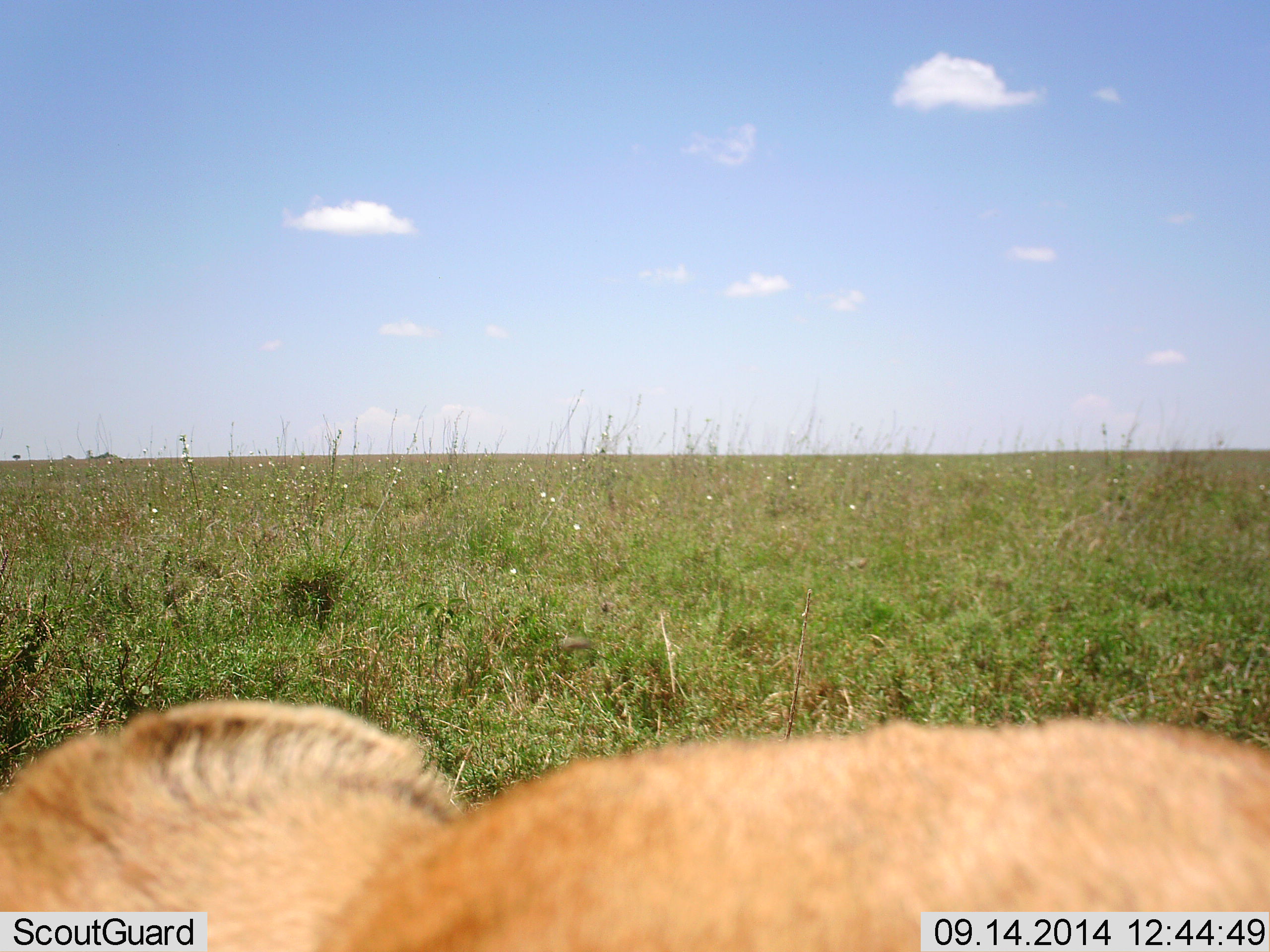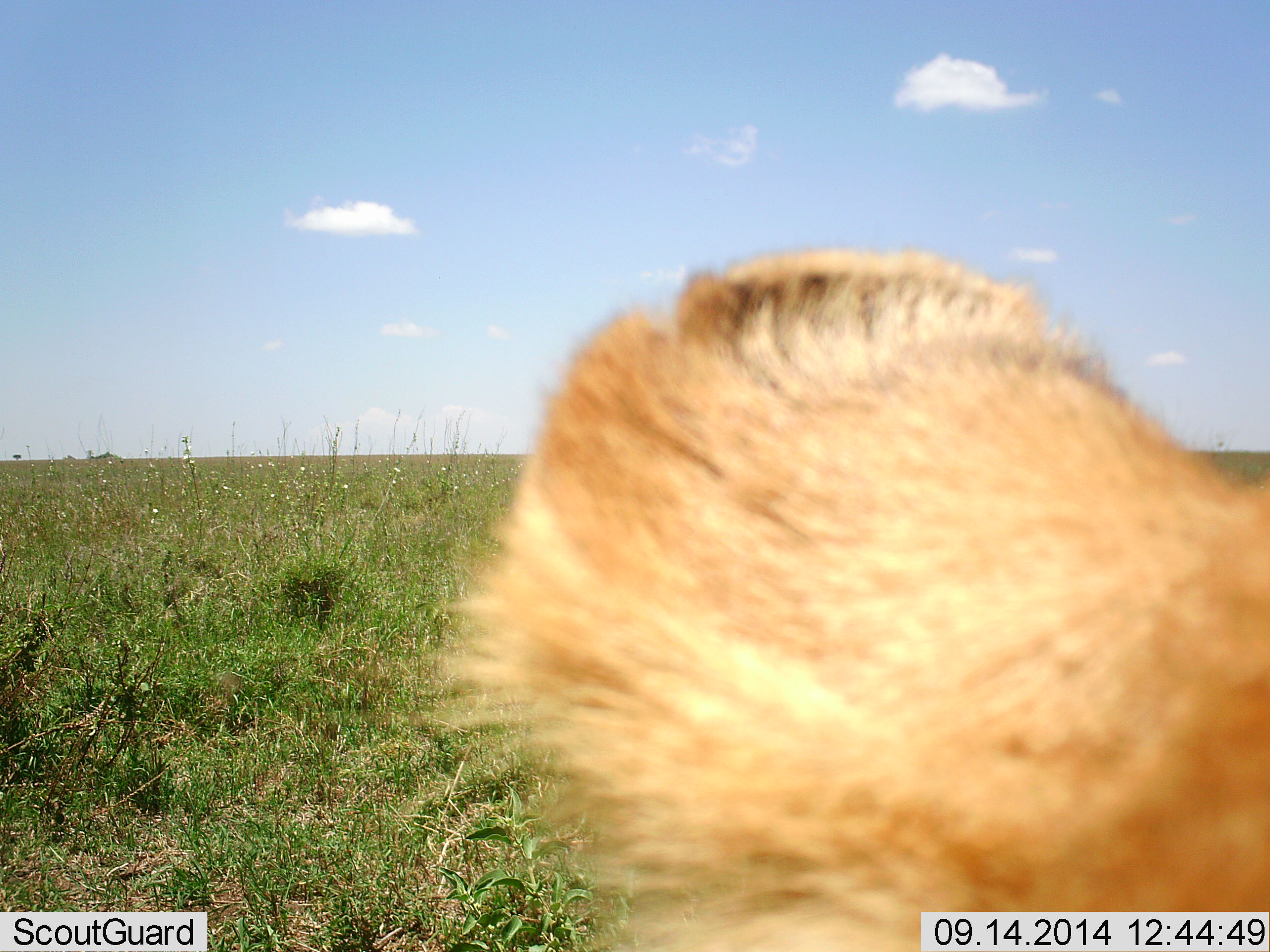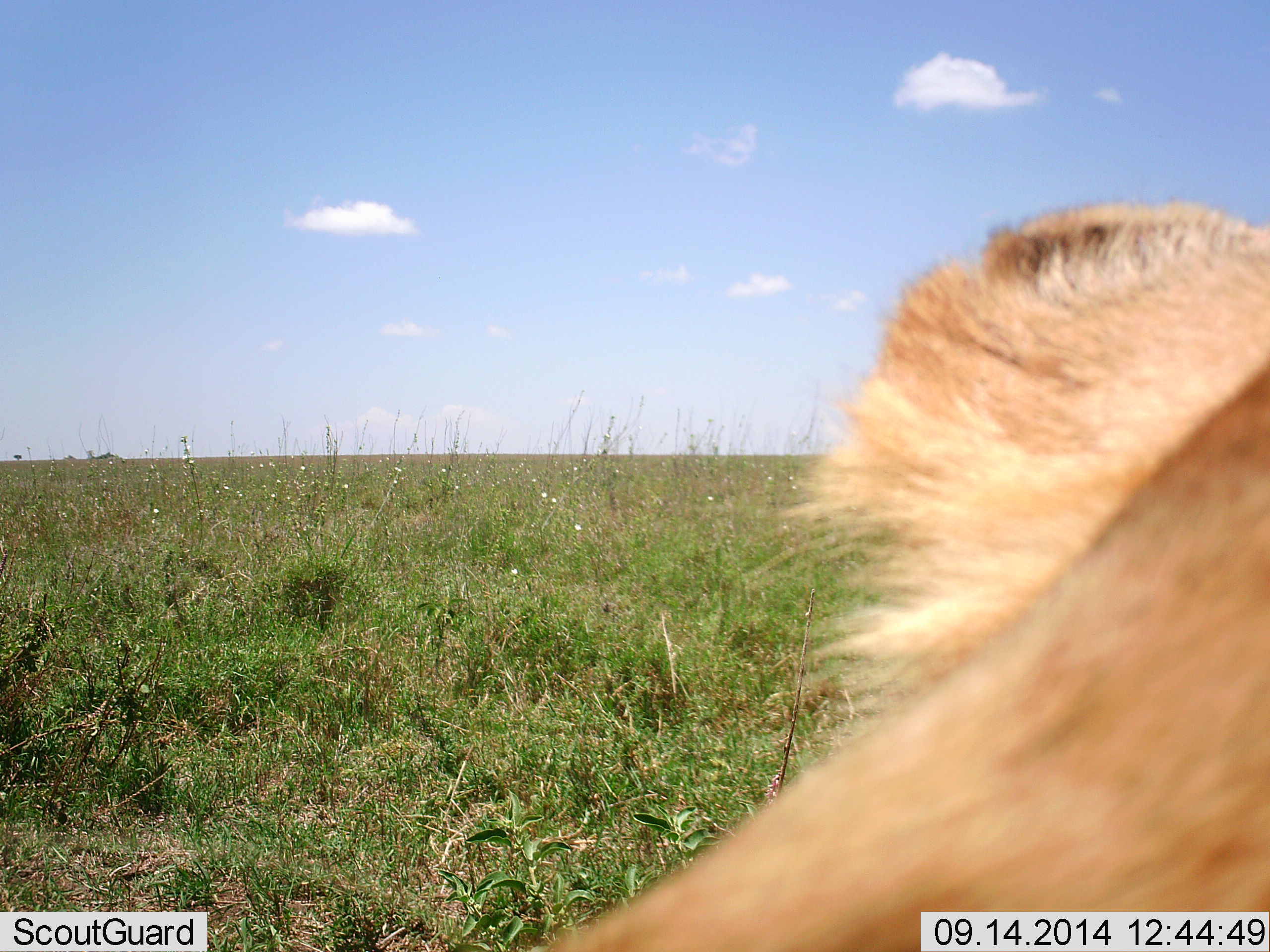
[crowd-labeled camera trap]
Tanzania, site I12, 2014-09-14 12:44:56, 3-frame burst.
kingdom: Animalia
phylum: Chordata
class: Mammalia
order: Carnivora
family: Felidae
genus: Panthera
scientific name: Panthera leo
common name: lion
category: lionfemale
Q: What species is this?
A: Lionfemale (lion) (Panthera leo).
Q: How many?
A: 1.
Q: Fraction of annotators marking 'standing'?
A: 20%.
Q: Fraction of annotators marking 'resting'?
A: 50%.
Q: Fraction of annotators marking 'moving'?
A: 30%.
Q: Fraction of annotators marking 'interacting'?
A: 0%.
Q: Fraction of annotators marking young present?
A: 0%.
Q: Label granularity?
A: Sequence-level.